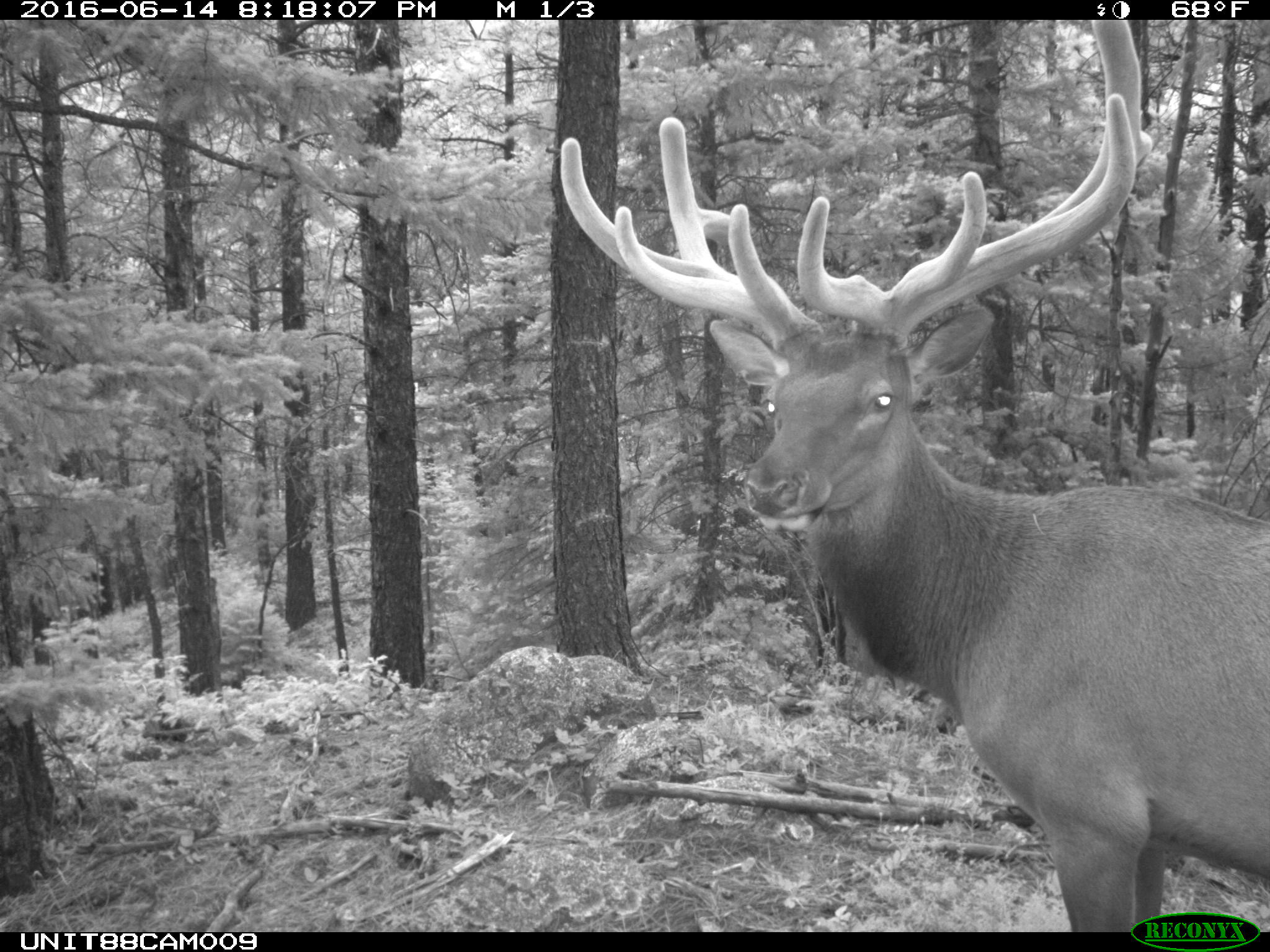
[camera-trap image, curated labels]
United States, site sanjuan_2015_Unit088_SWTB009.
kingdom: Animalia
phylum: Chordata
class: Mammalia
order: Artiodactyla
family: Cervidae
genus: Cervus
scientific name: Cervus elaphus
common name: red deer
Cervus elaphus (red deer).